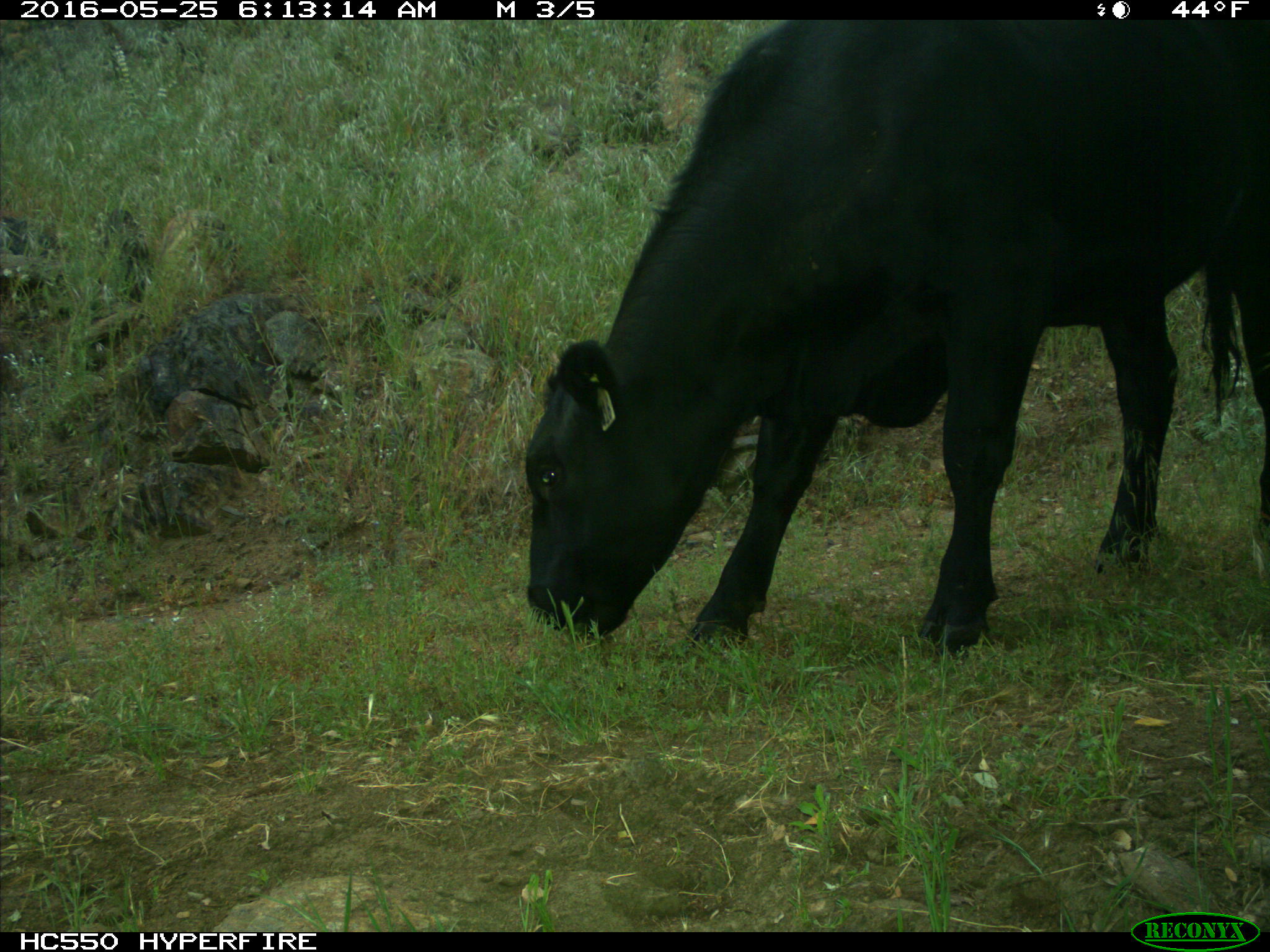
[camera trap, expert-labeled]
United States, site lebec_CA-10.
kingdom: Animalia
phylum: Chordata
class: Mammalia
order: Artiodactyla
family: Bovidae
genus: Bos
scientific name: Bos taurus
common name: domestic cow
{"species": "Bos taurus (domestic cow)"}